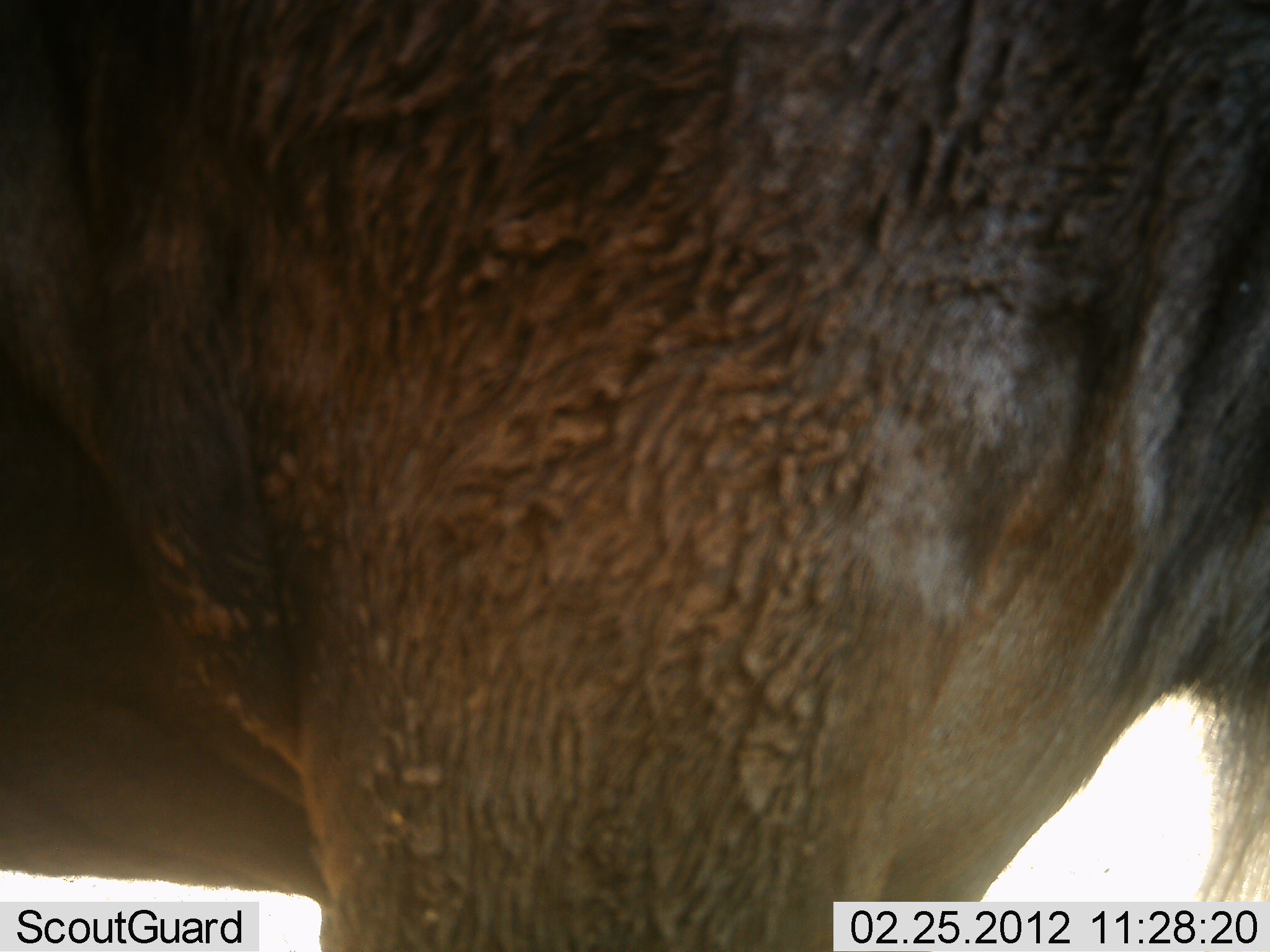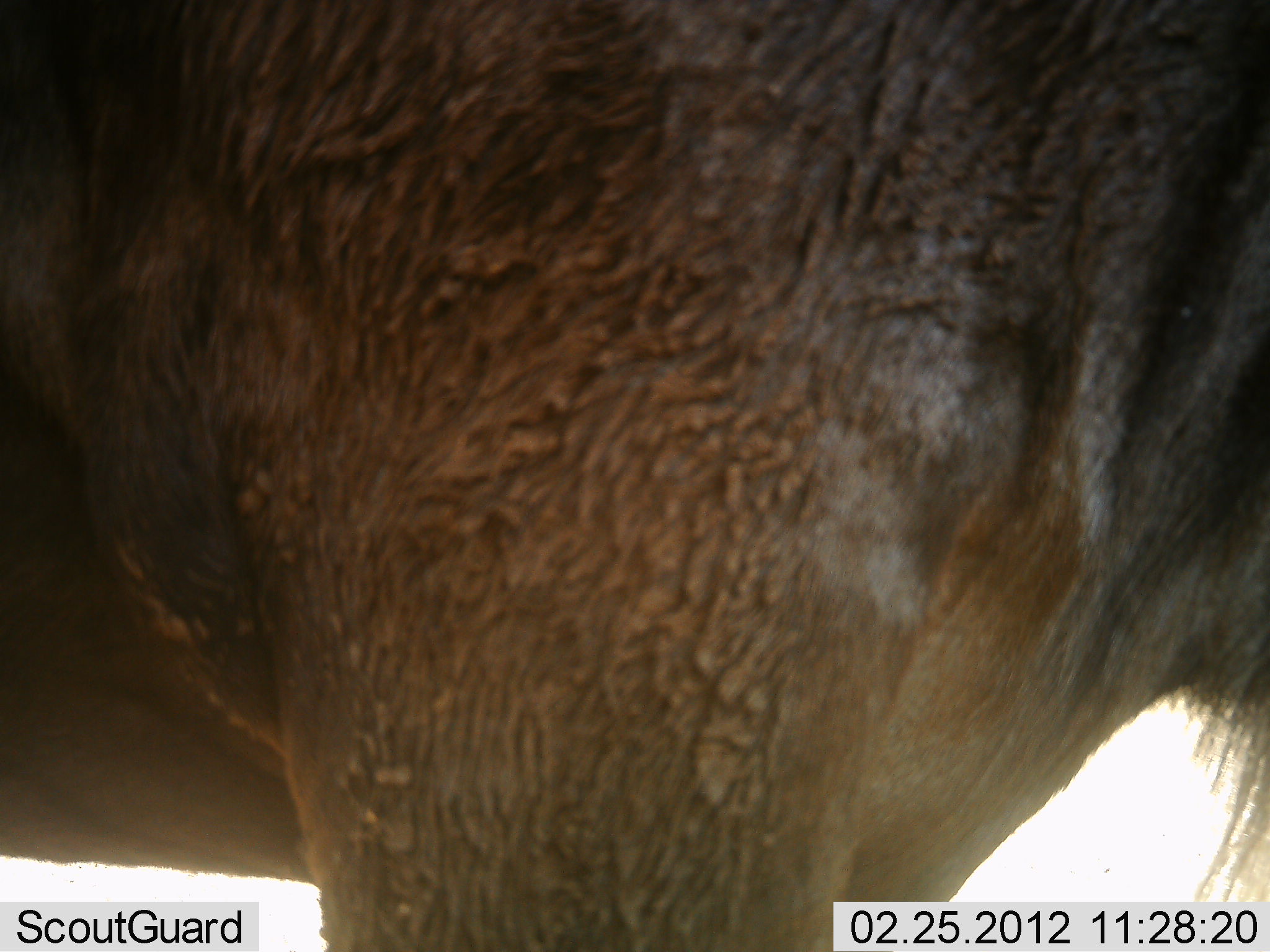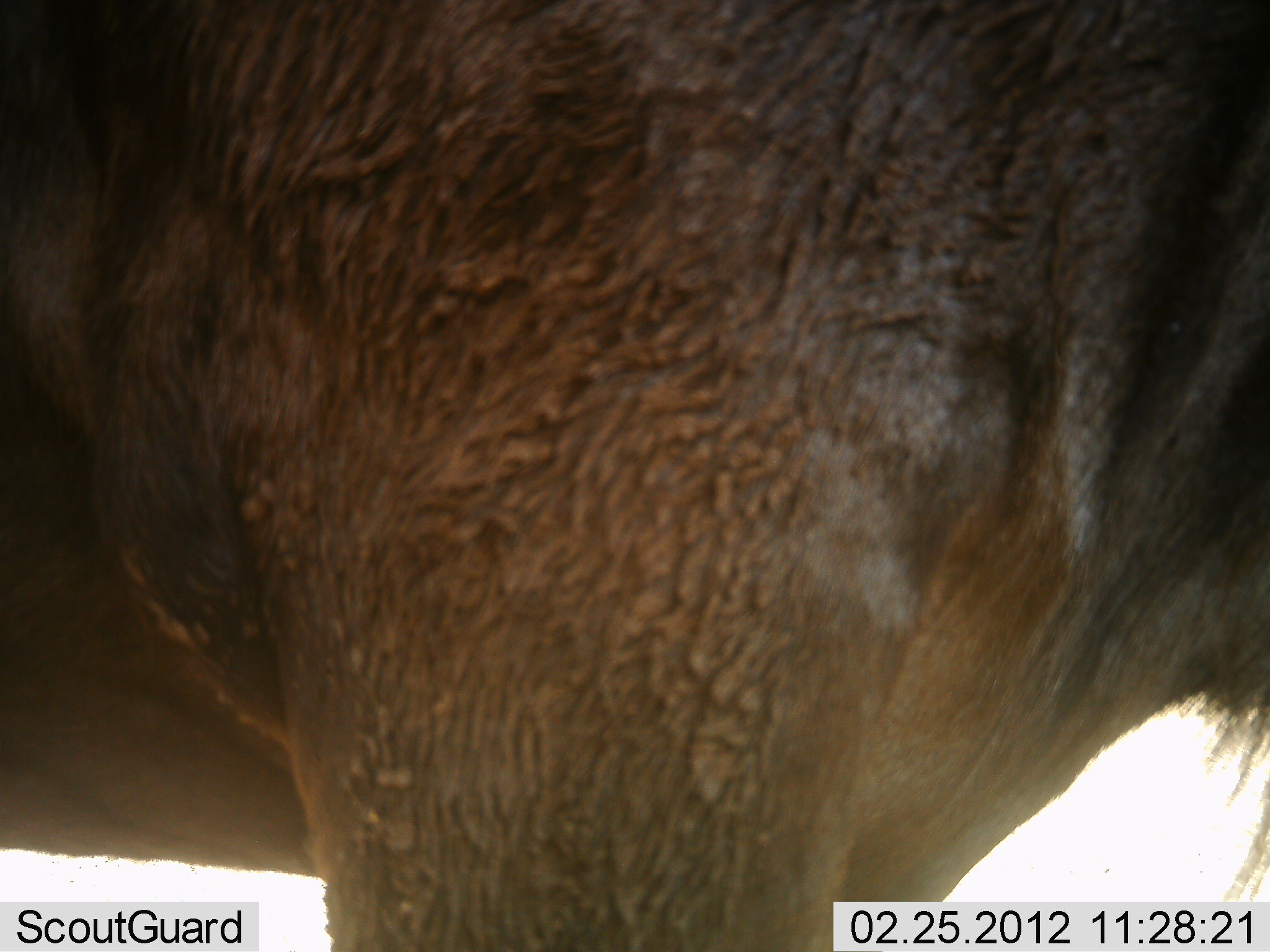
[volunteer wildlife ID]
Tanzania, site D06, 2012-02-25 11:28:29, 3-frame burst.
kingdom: Animalia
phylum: Chordata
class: Mammalia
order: Artiodactyla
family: Bovidae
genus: Connochaetes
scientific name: Connochaetes taurinus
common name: blue wildebeest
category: wildebeest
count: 1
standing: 95%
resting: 0%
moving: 5%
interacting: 0%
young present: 0%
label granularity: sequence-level